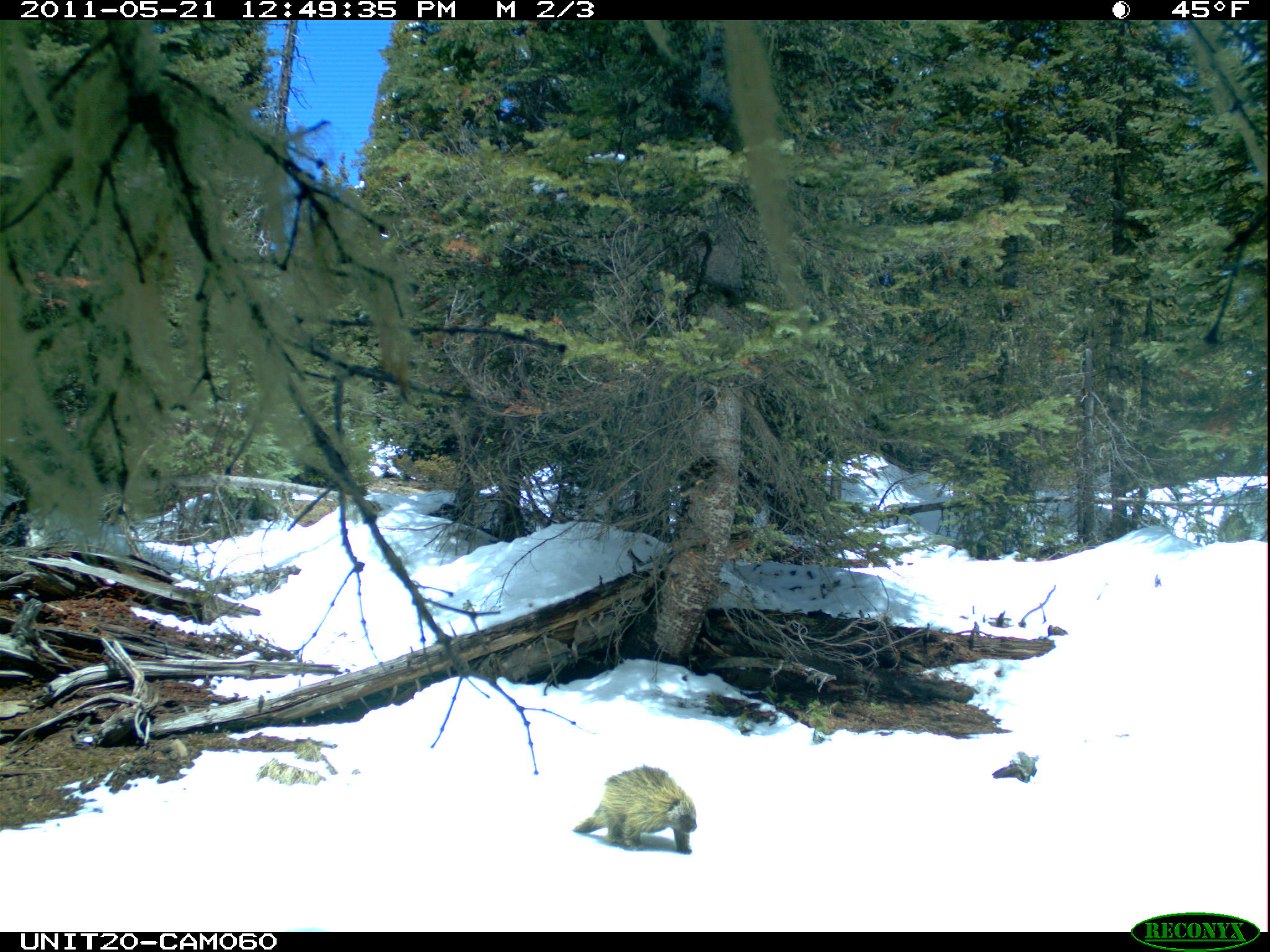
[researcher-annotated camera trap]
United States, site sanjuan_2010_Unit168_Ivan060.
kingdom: Animalia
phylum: Chordata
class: Mammalia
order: Rodentia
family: Erethizontidae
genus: Erethizon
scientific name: Erethizon dorsatum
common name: north american porcupine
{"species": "Erethizon dorsatum (north american porcupine)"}